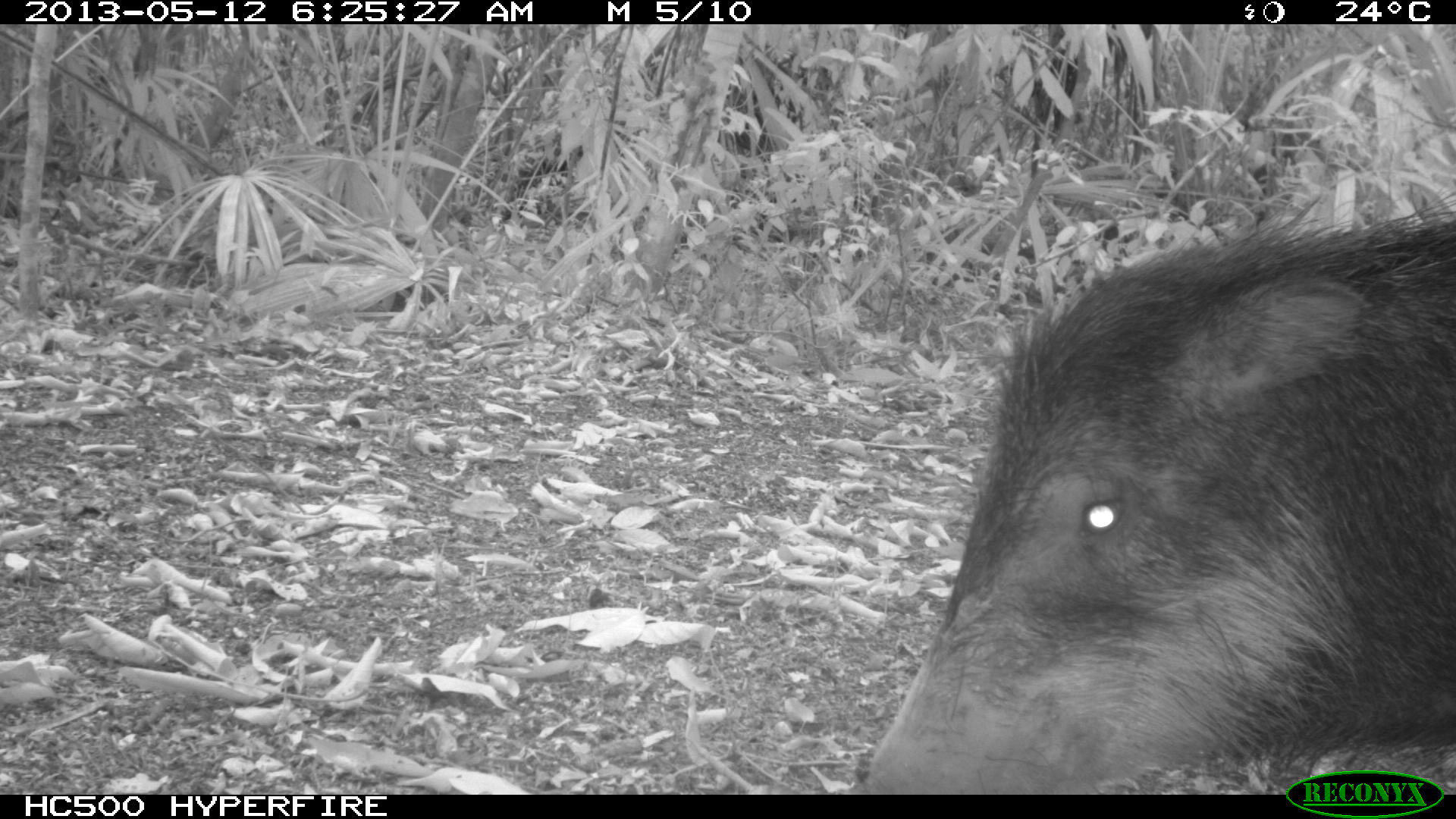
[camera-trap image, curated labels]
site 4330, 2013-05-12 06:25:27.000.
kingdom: Animalia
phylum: Chordata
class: Mammalia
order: Artiodactyla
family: Tayassuidae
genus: Tayassu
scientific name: Tayassu pecari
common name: white-lipped peccary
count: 1